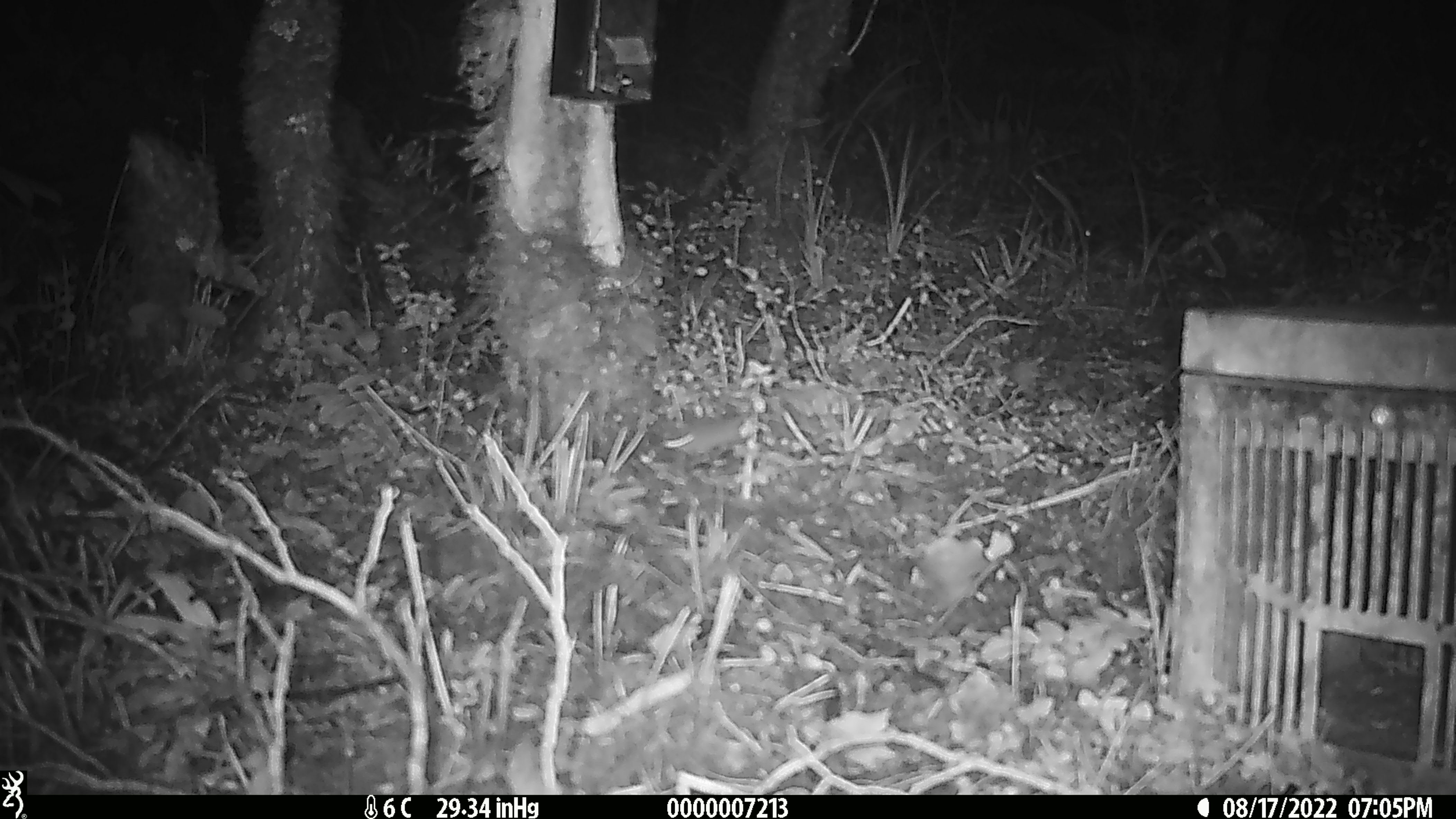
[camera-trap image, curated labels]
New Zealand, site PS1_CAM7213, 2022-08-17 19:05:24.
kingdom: Animalia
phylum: Chordata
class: Mammalia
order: Rodentia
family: Muridae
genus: Mus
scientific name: Mus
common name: mouse